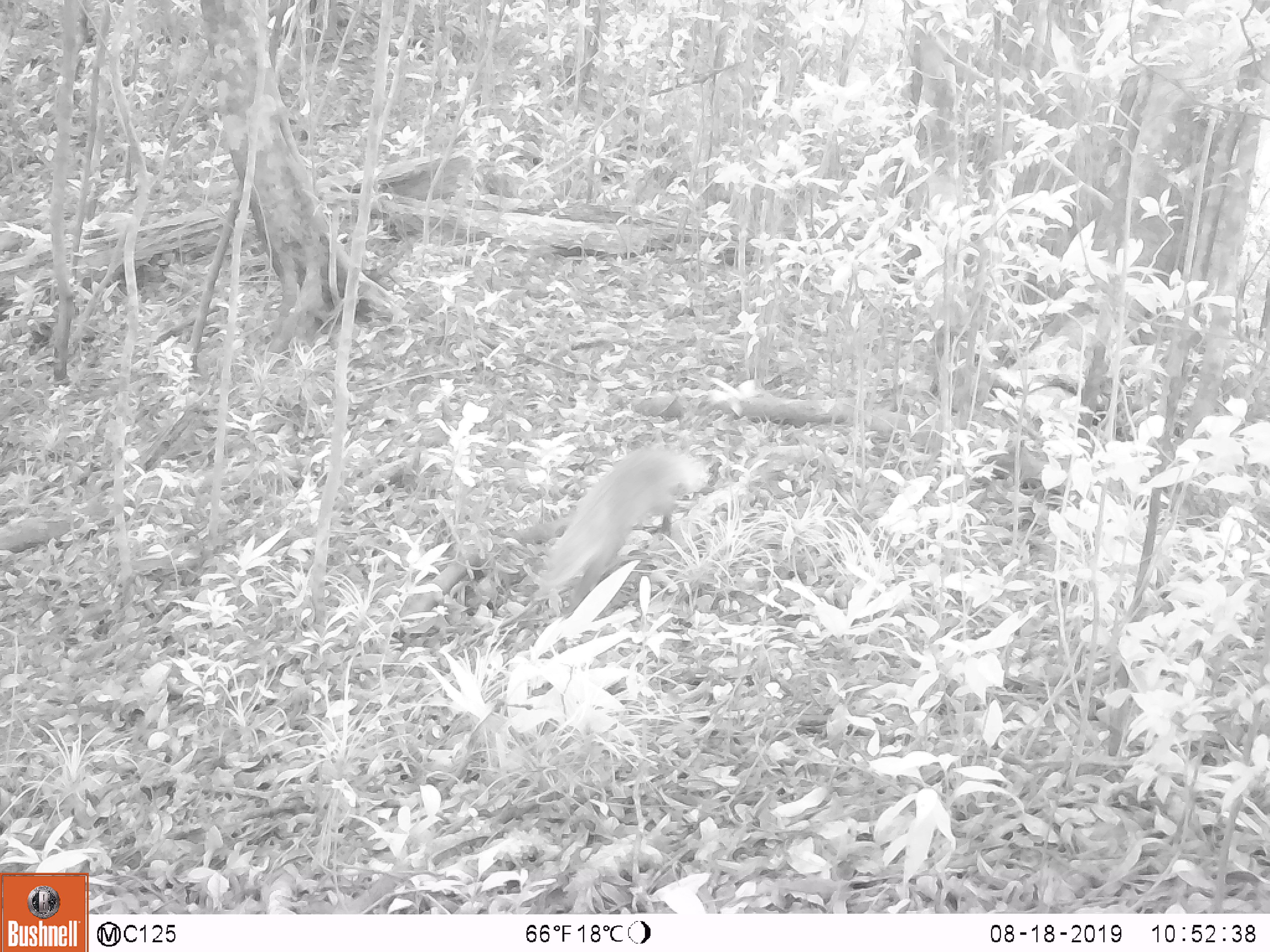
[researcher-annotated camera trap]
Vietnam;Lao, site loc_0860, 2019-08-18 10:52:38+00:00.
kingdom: Animalia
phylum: Chordata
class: Mammalia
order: Carnivora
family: Herpestidae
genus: Urva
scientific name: Urva urva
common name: crab-eating mongoose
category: crab eating mongoose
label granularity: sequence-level